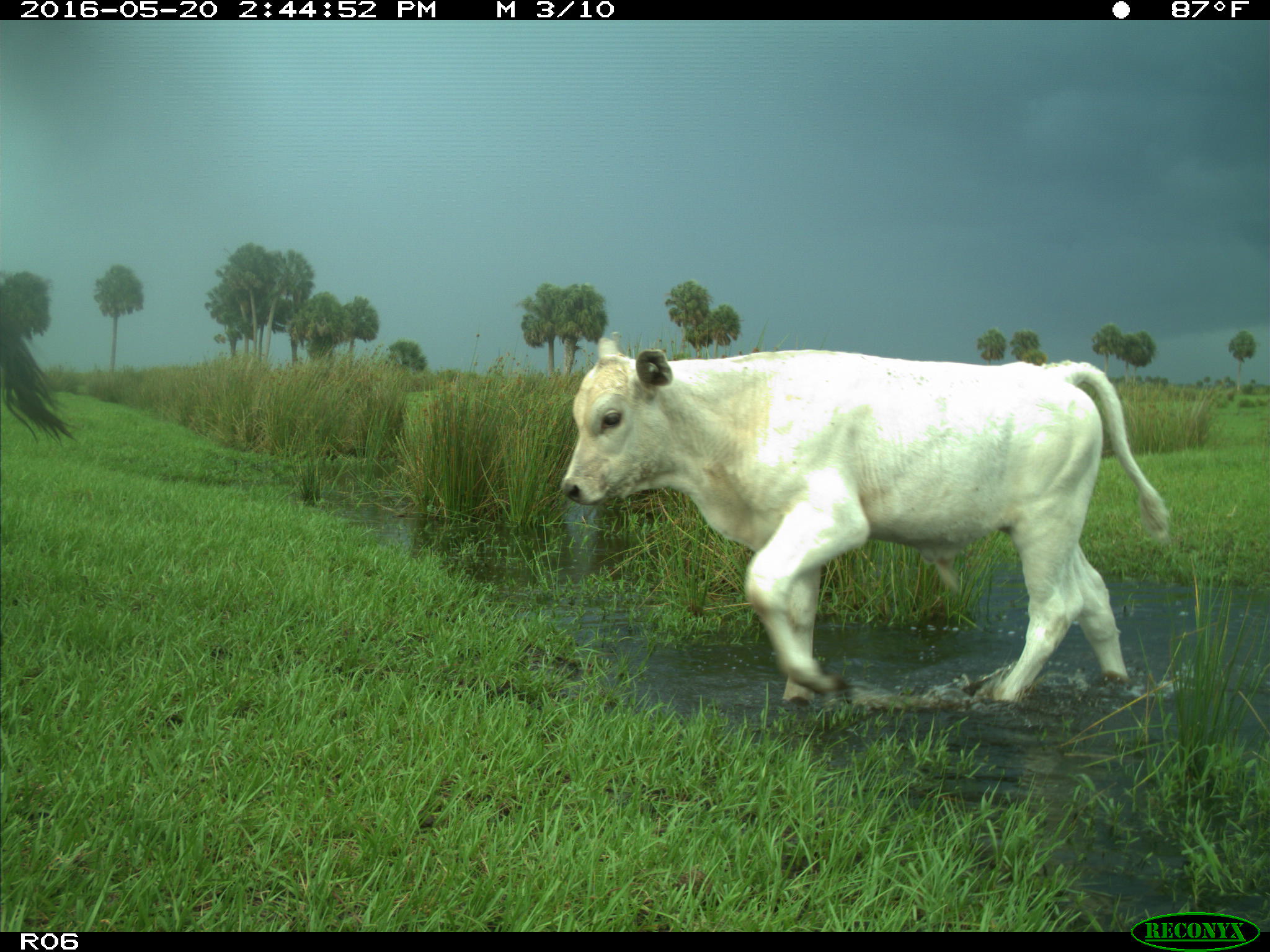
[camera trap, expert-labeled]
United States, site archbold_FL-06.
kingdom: Animalia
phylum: Chordata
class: Mammalia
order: Artiodactyla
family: Bovidae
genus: Bos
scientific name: Bos taurus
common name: domestic cow